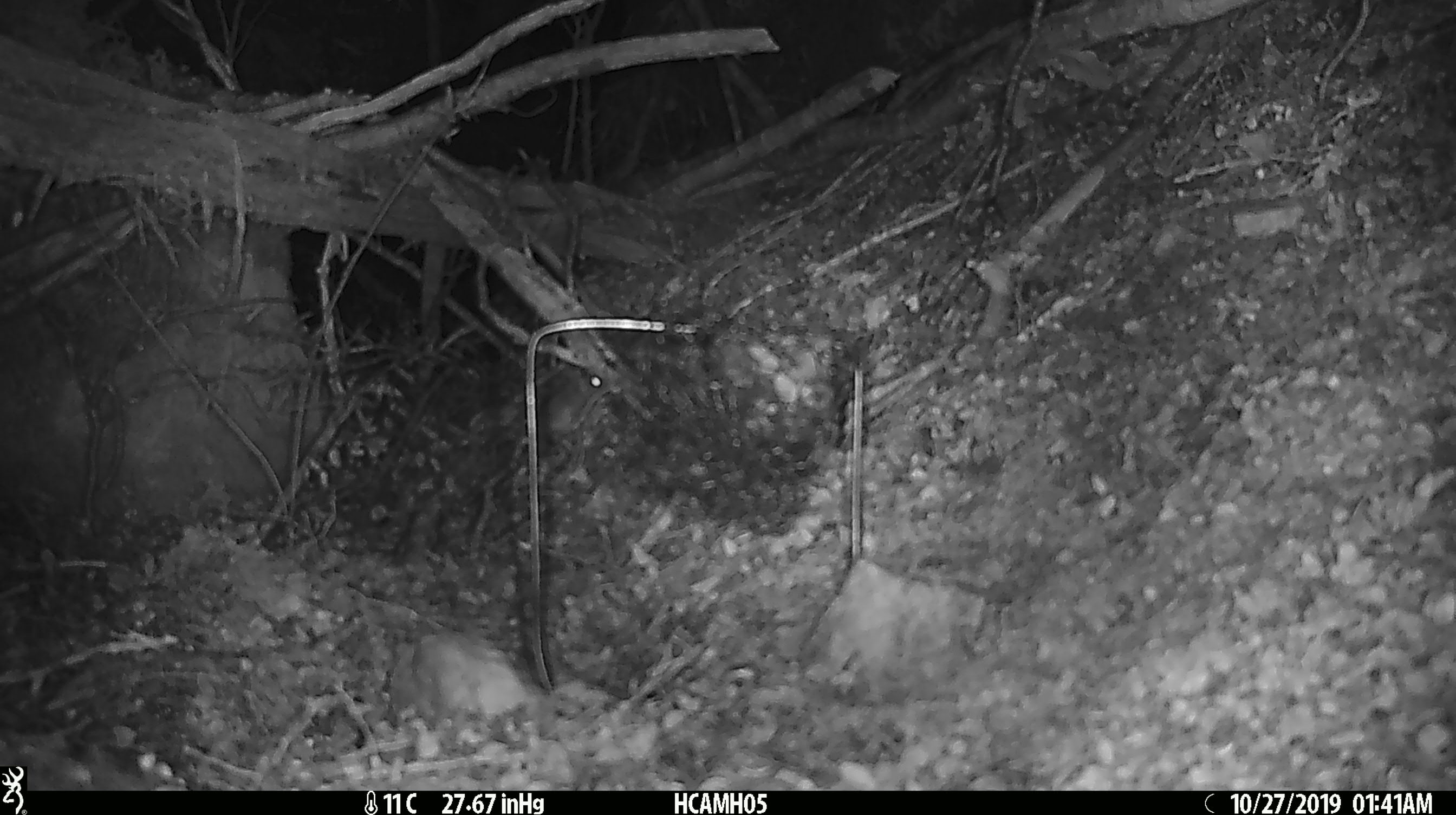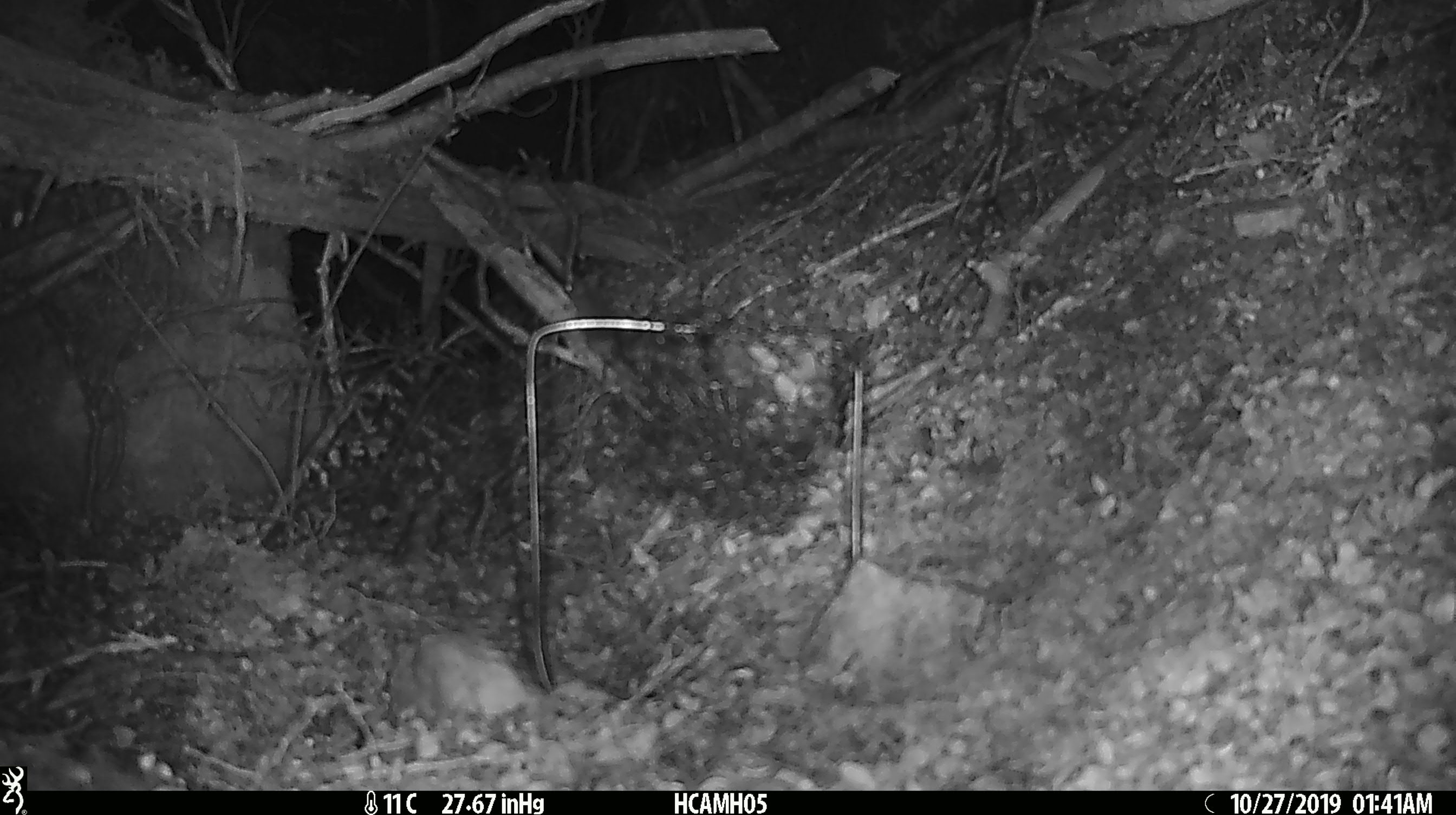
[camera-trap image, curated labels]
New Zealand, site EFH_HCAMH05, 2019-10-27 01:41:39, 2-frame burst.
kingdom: Animalia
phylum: Chordata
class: Mammalia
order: Rodentia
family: Muridae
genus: Mus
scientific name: Mus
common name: mouse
Mouse (Mus).